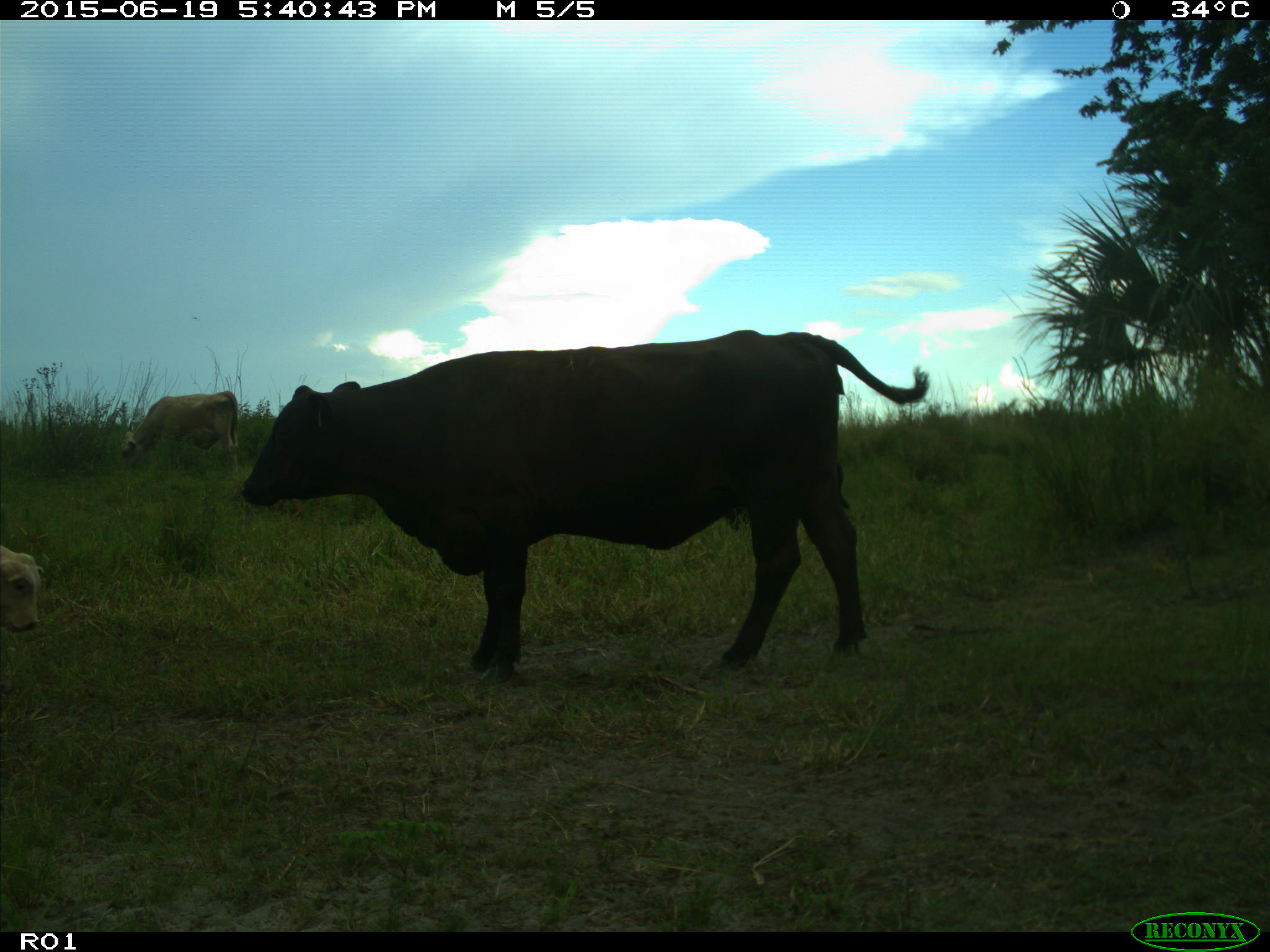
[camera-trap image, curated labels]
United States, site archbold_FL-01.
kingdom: Animalia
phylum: Chordata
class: Mammalia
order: Artiodactyla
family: Bovidae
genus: Bos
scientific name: Bos taurus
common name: domestic cow